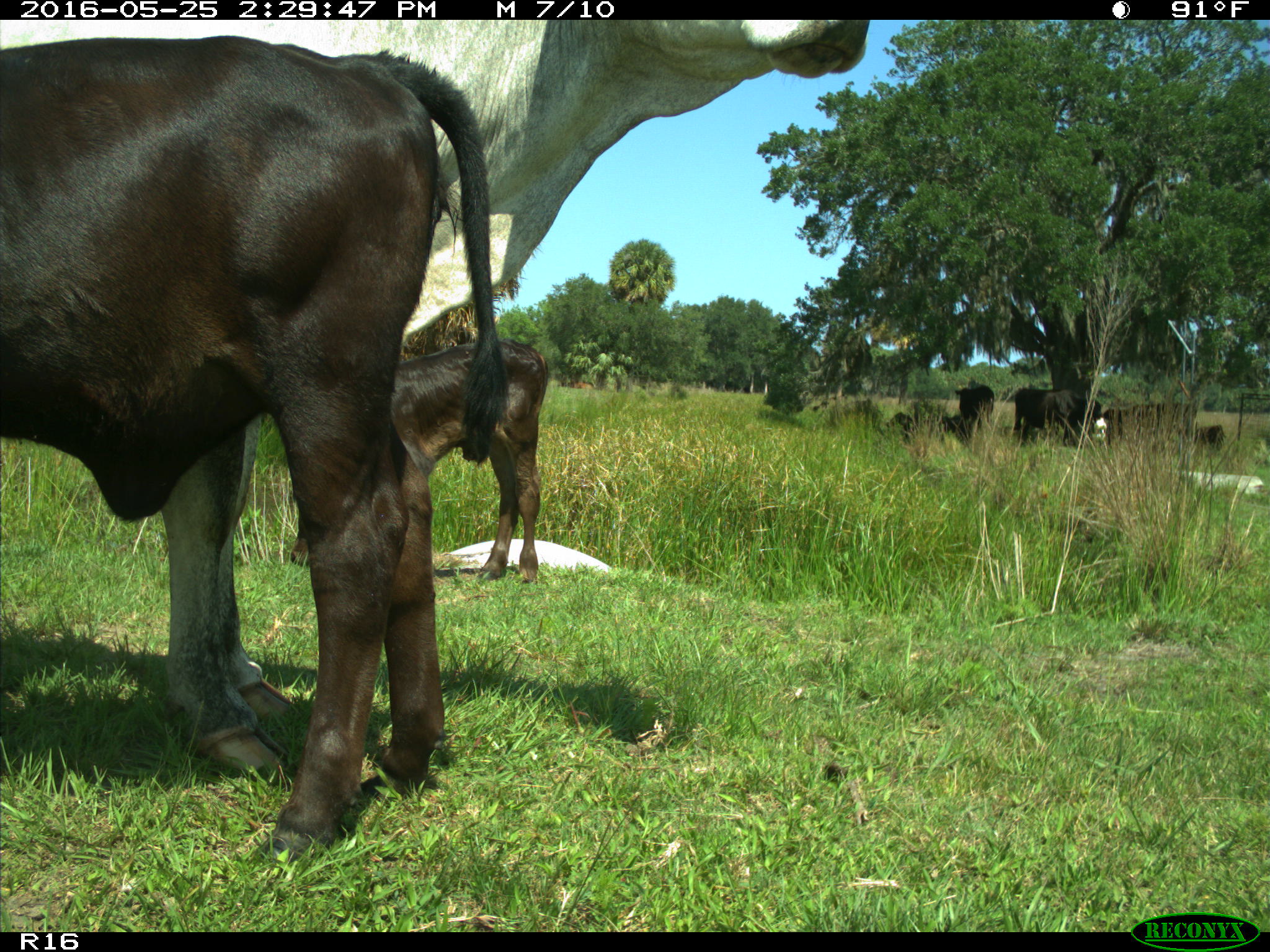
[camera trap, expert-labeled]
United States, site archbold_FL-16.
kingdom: Animalia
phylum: Chordata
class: Mammalia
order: Artiodactyla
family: Bovidae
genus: Bos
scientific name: Bos taurus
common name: domestic cow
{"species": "Bos taurus (domestic cow)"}